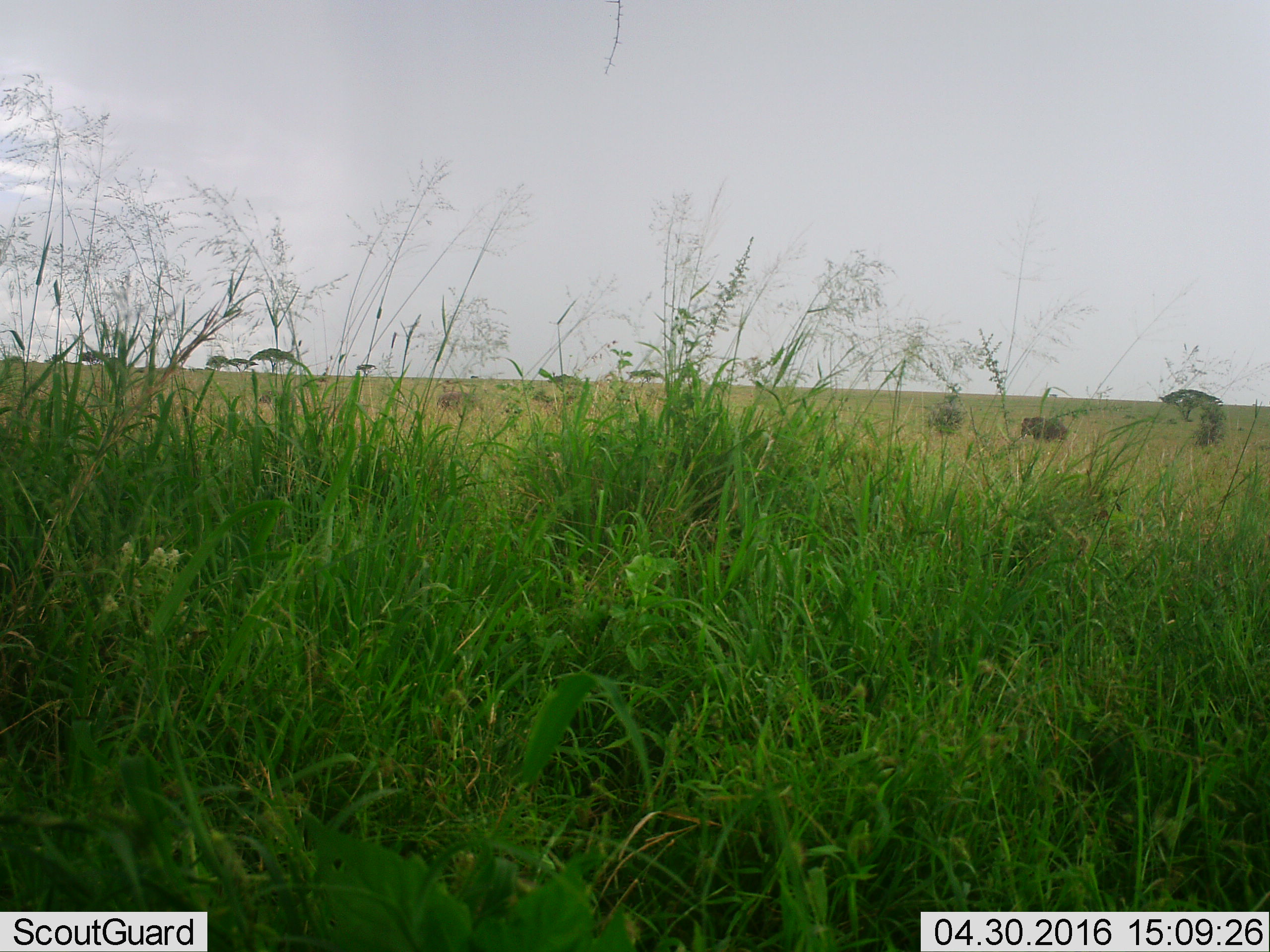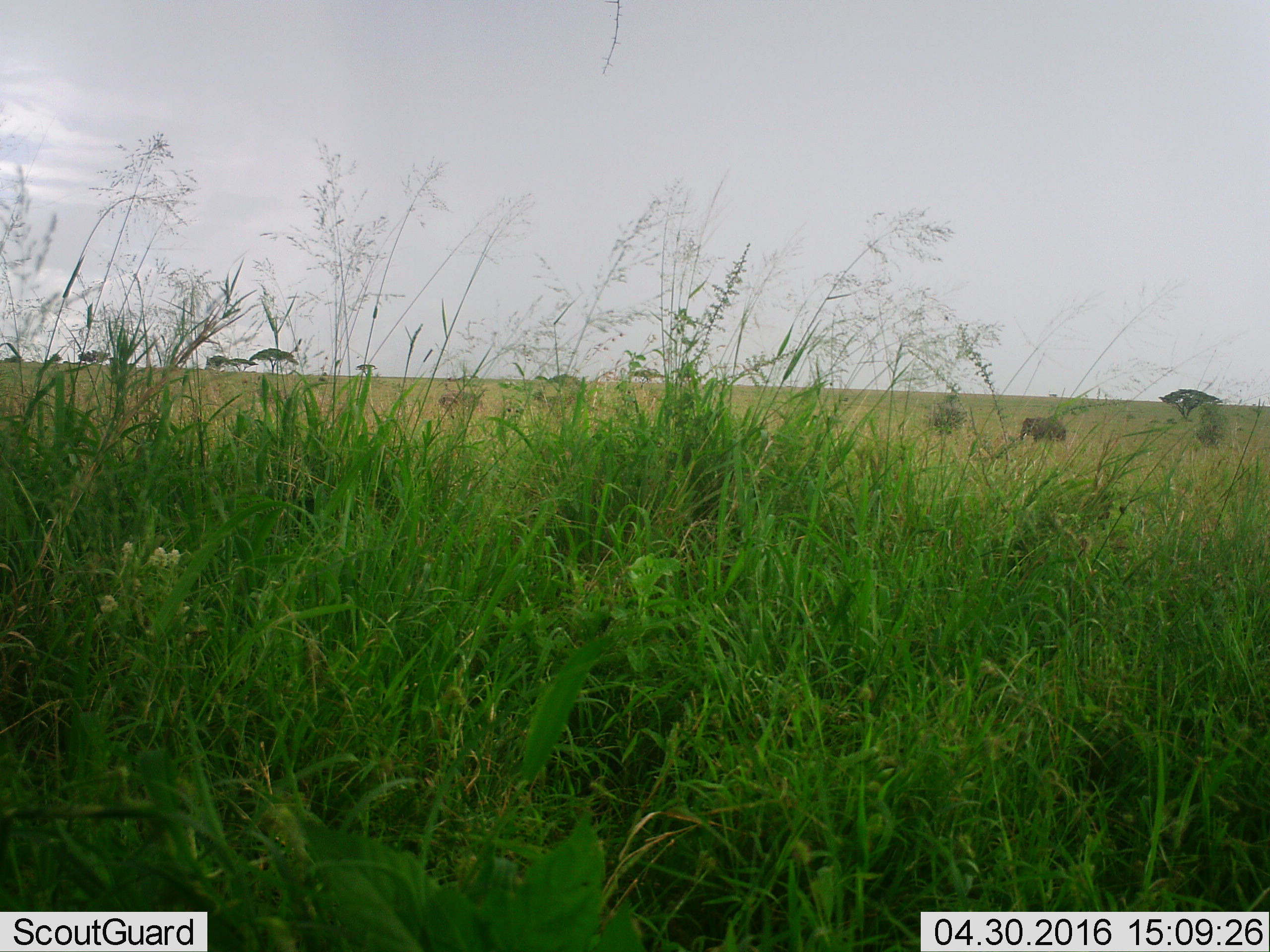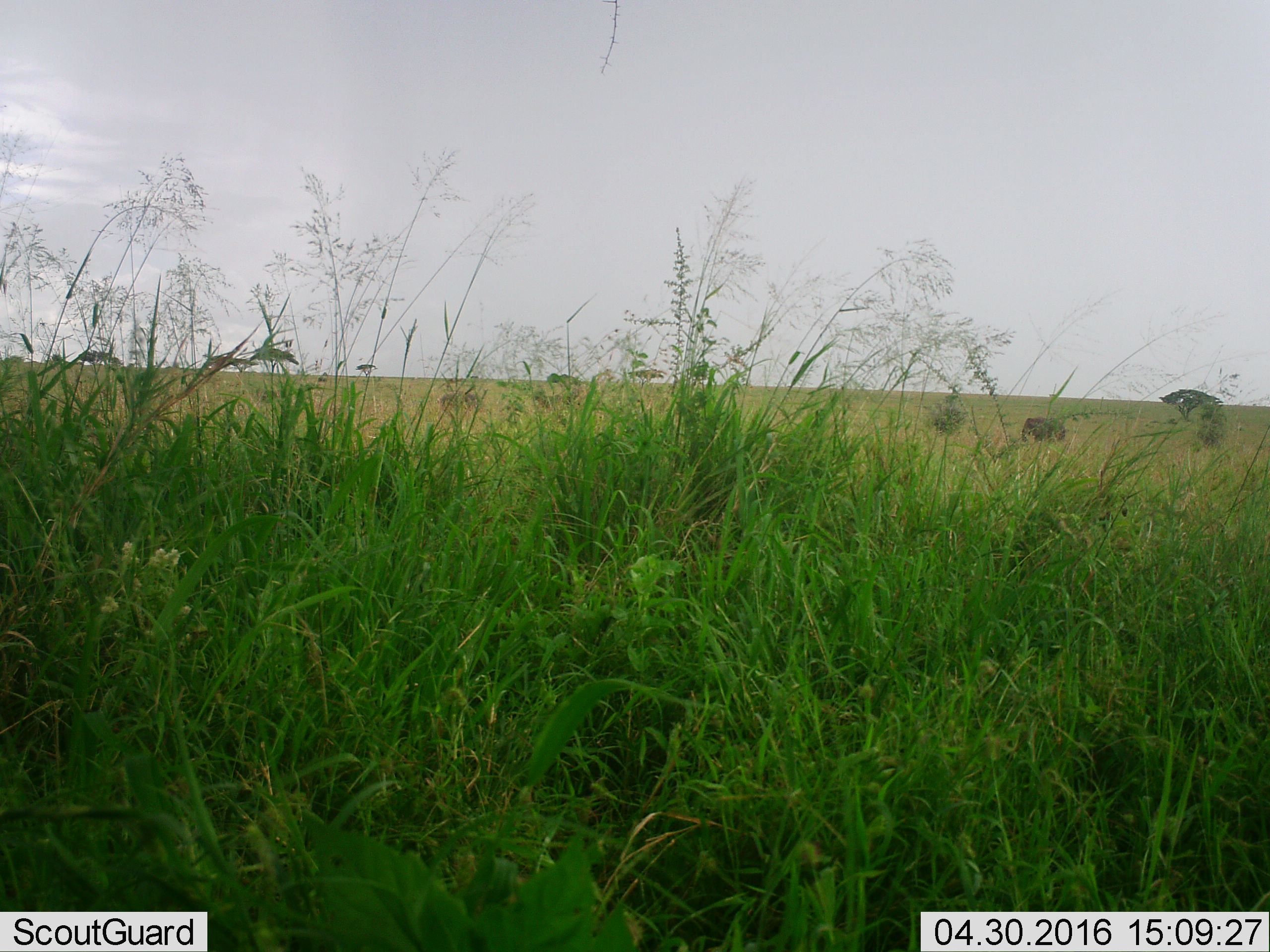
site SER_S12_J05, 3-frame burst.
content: unidentified animal